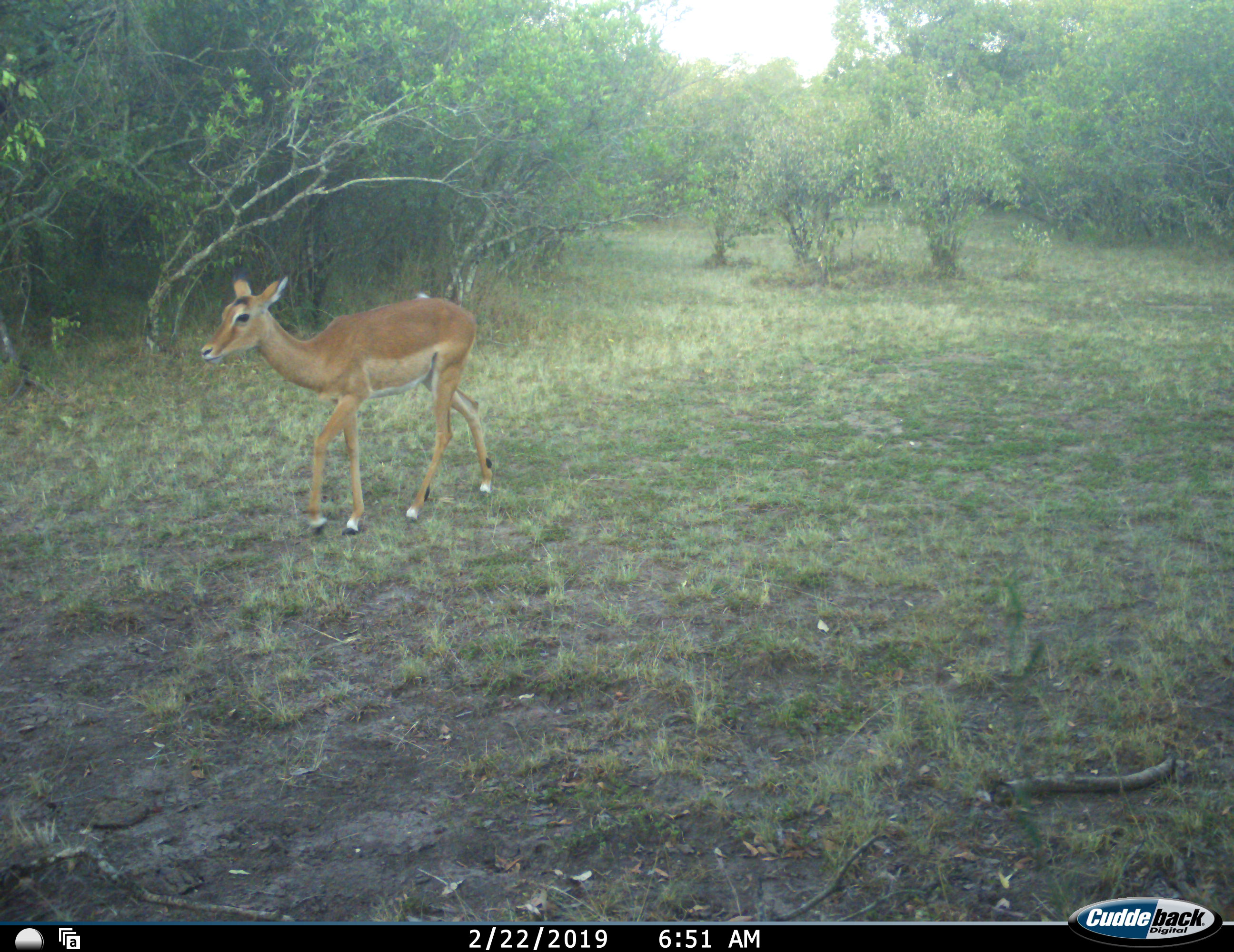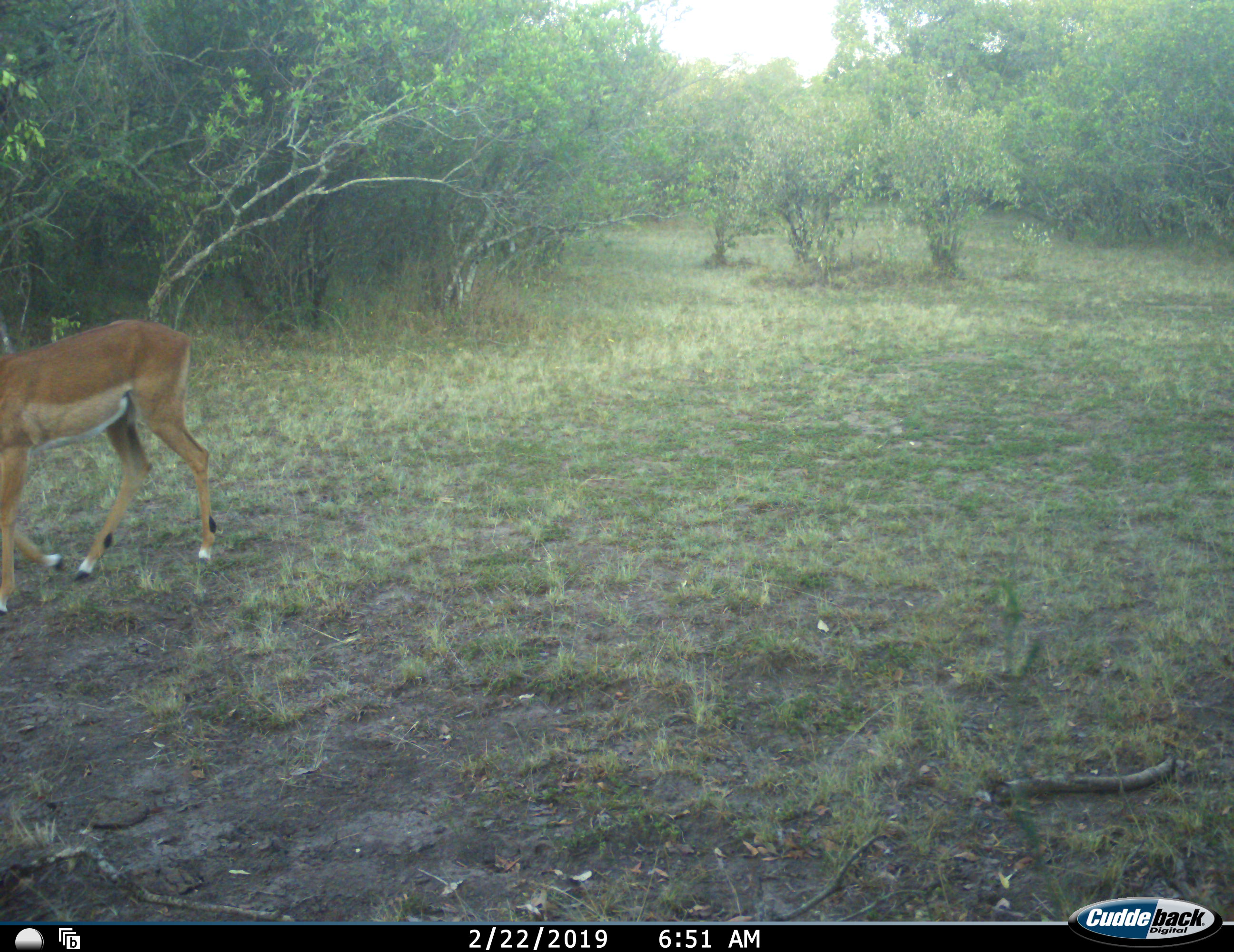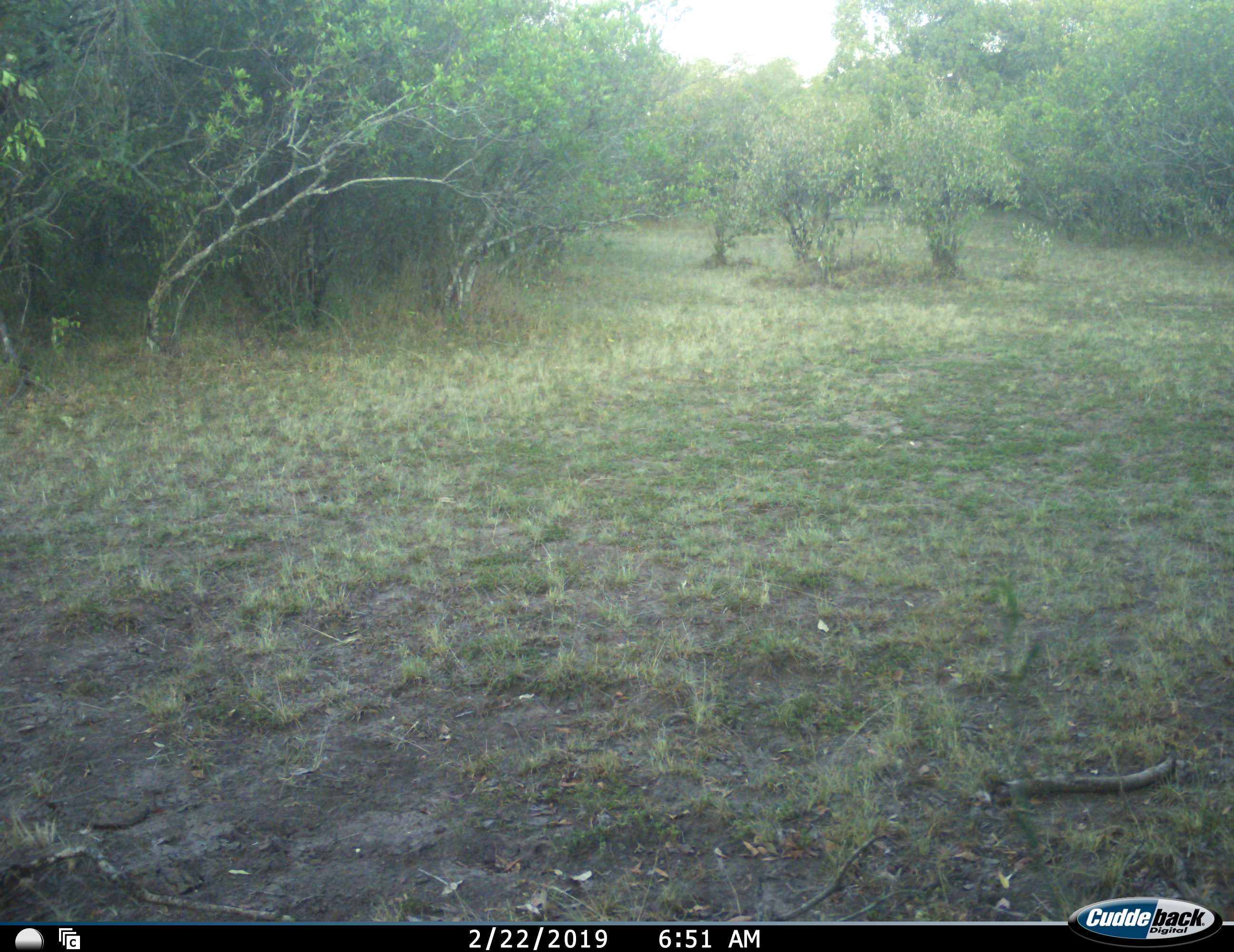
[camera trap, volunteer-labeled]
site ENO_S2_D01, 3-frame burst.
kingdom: Animalia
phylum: Chordata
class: Mammalia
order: Artiodactyla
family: Bovidae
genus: Aepyceros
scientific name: Aepyceros melampus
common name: impala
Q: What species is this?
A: Impala (Aepyceros melampus).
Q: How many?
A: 1.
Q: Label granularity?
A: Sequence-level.